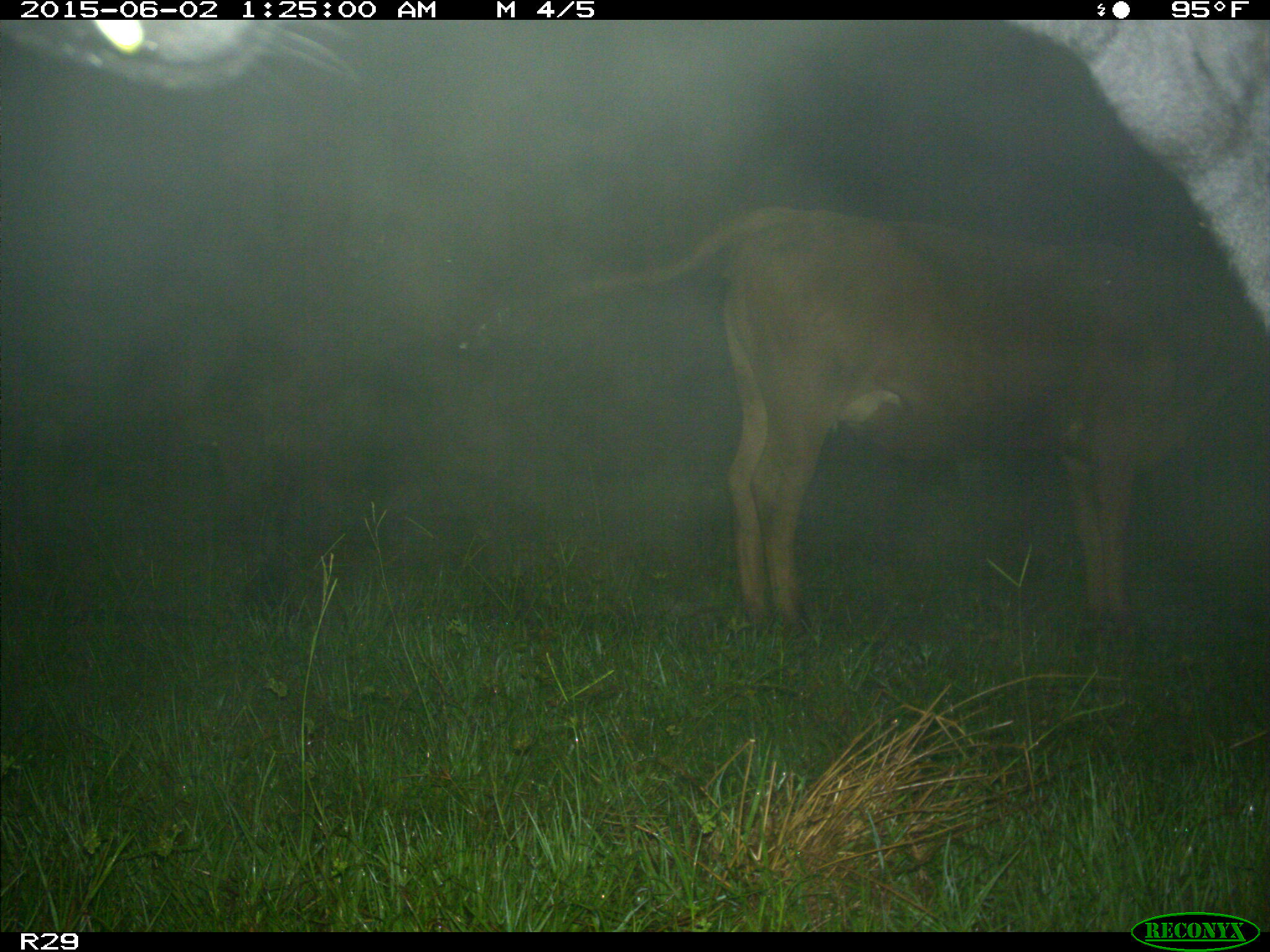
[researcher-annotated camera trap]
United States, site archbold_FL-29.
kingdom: Animalia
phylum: Chordata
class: Mammalia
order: Artiodactyla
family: Bovidae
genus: Bos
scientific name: Bos taurus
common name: domestic cow